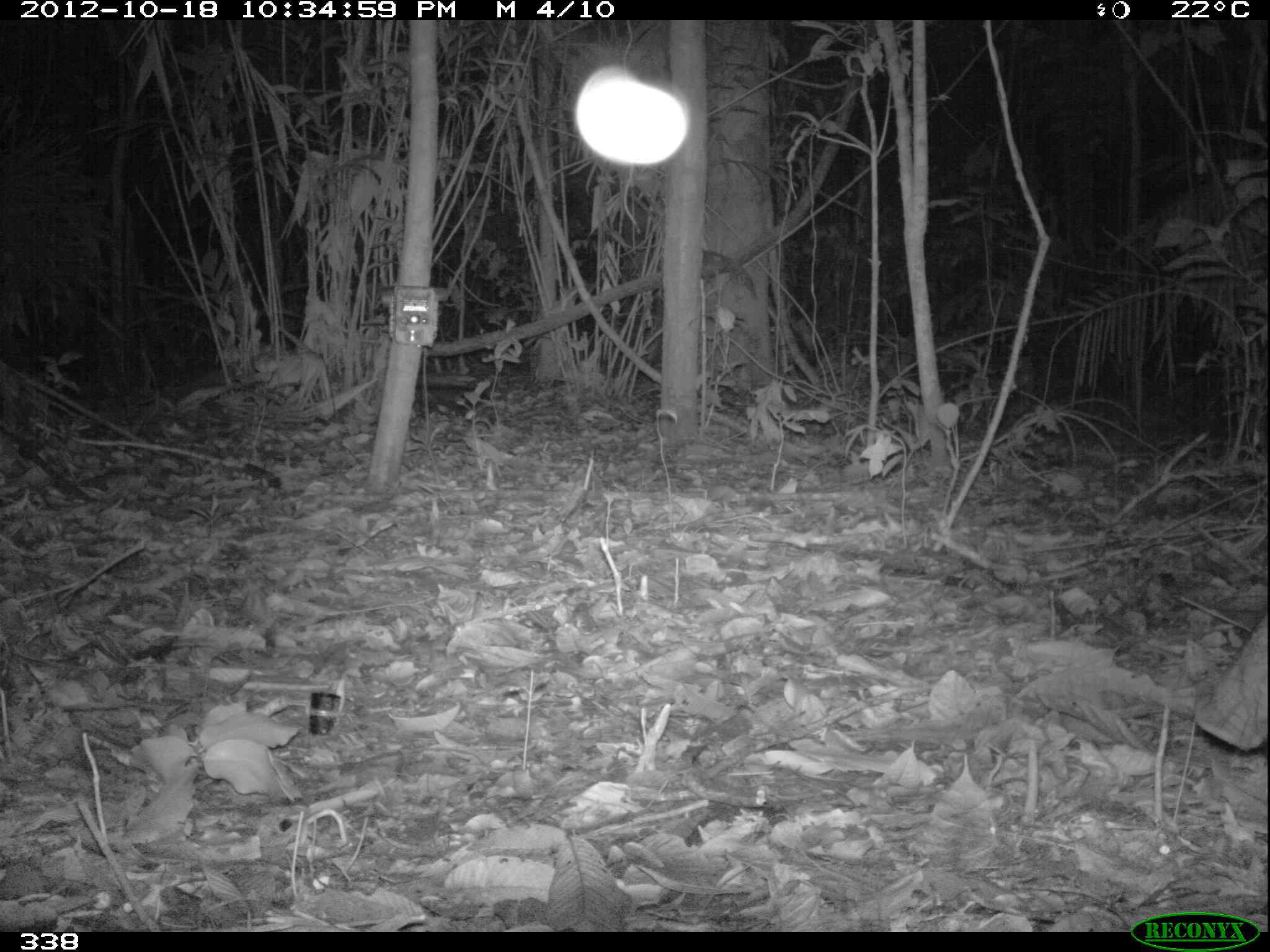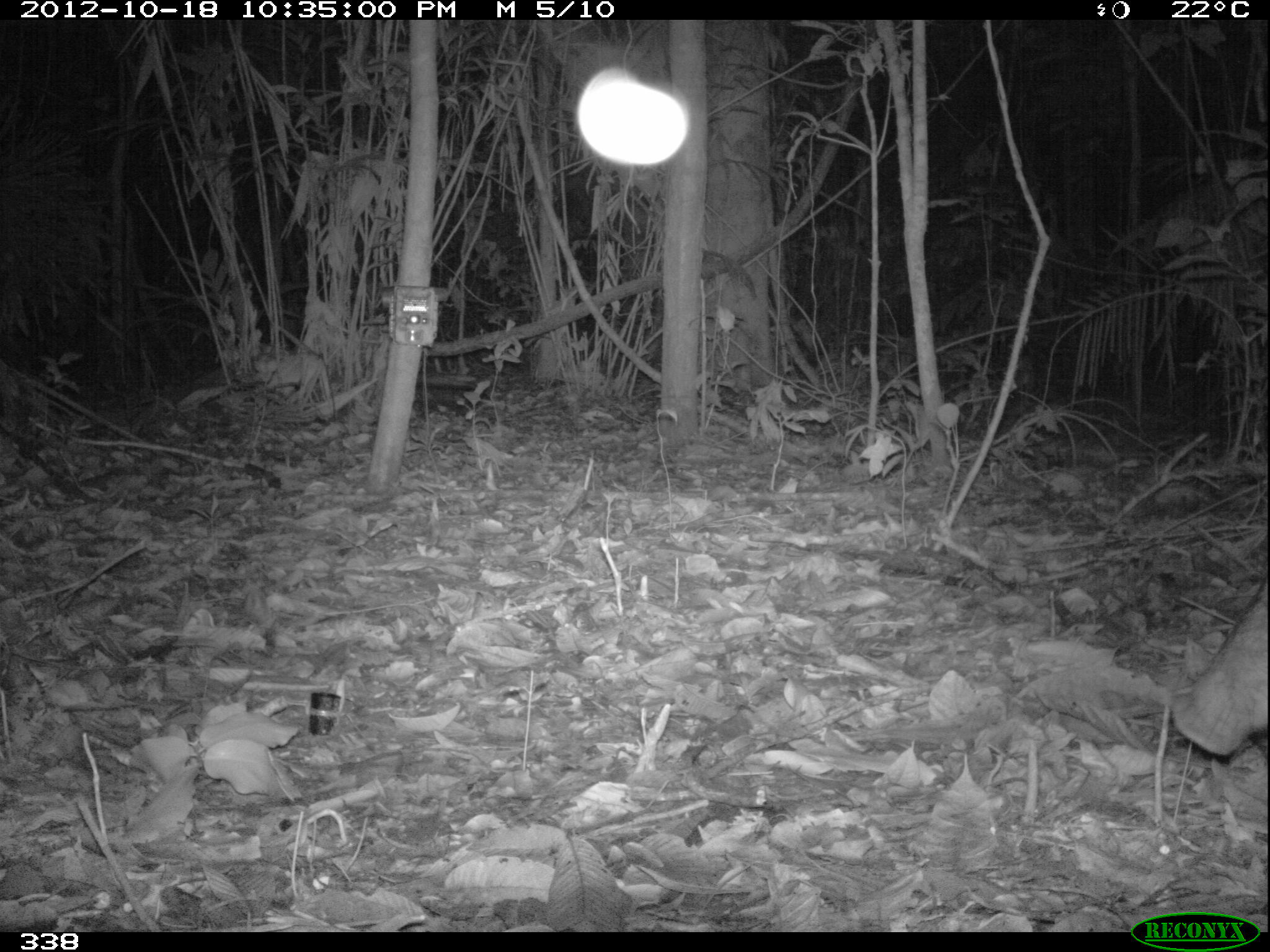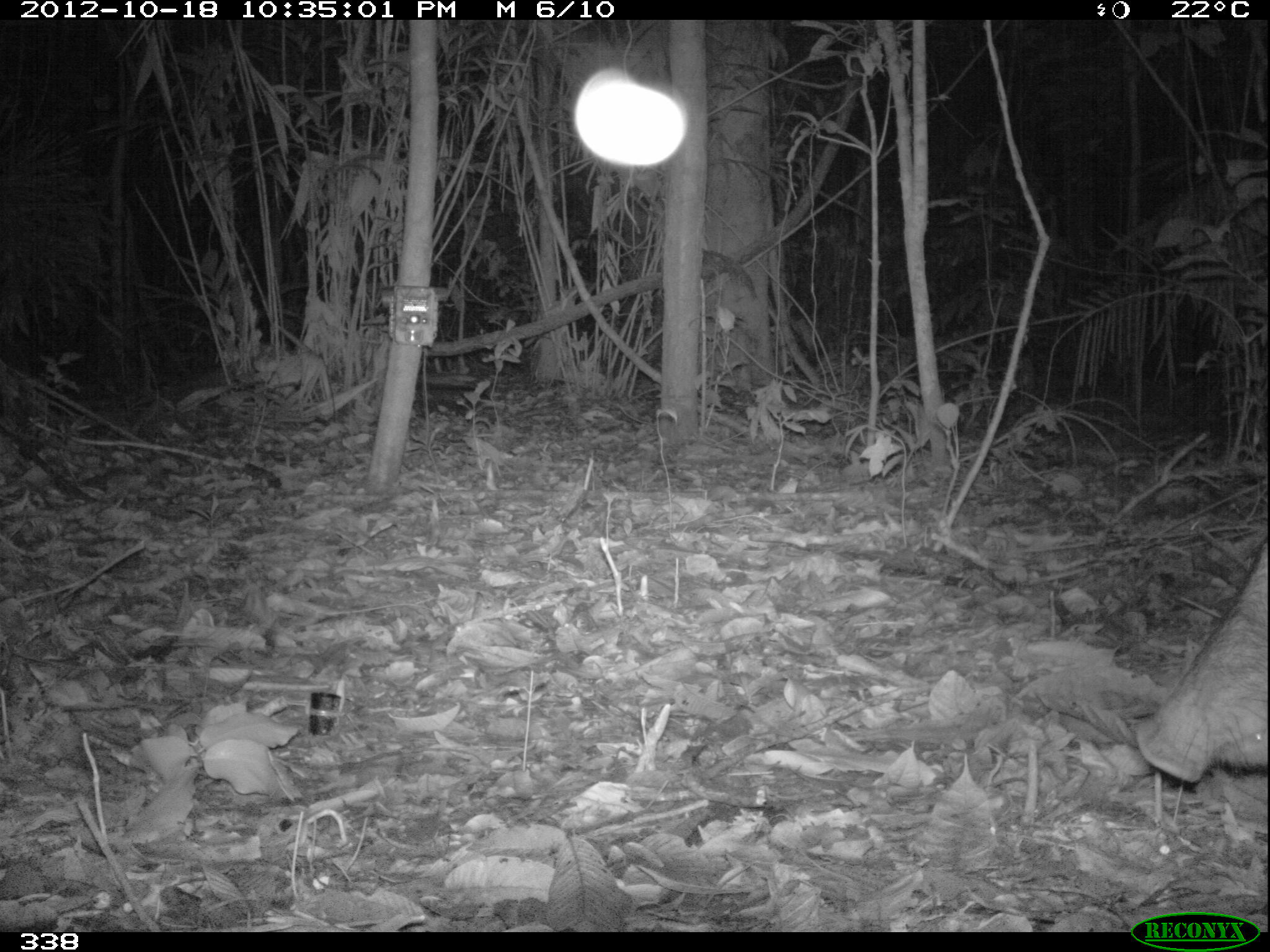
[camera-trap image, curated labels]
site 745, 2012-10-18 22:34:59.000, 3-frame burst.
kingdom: Animalia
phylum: Chordata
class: Mammalia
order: Artiodactyla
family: Tayassuidae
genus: Tayassu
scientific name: Tayassu pecari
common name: white-lipped peccary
Tayassu pecari (white-lipped peccary).